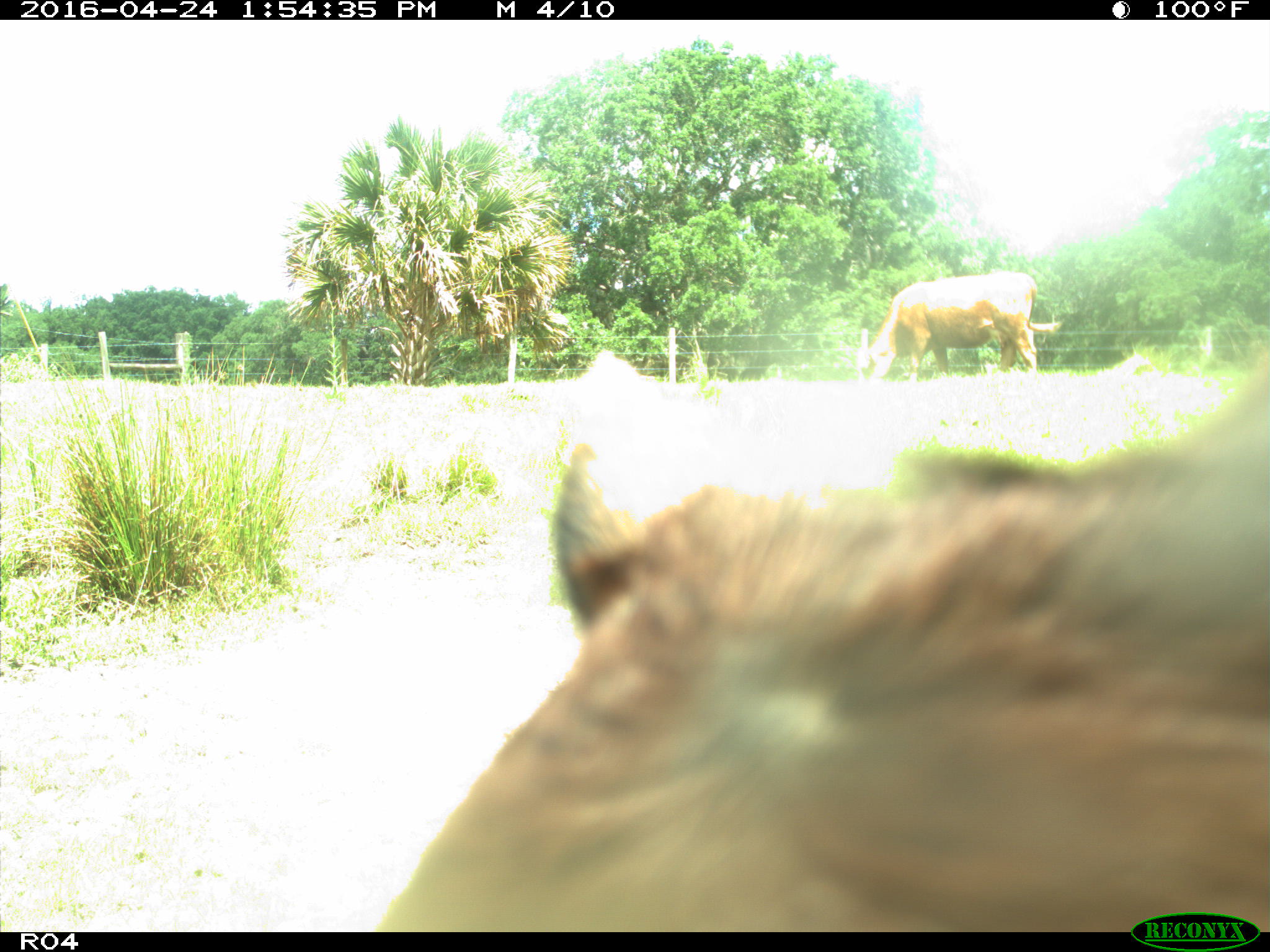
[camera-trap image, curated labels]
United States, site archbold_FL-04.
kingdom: Animalia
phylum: Chordata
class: Mammalia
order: Artiodactyla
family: Bovidae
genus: Bos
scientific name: Bos taurus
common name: domestic cow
Bos taurus (domestic cow).